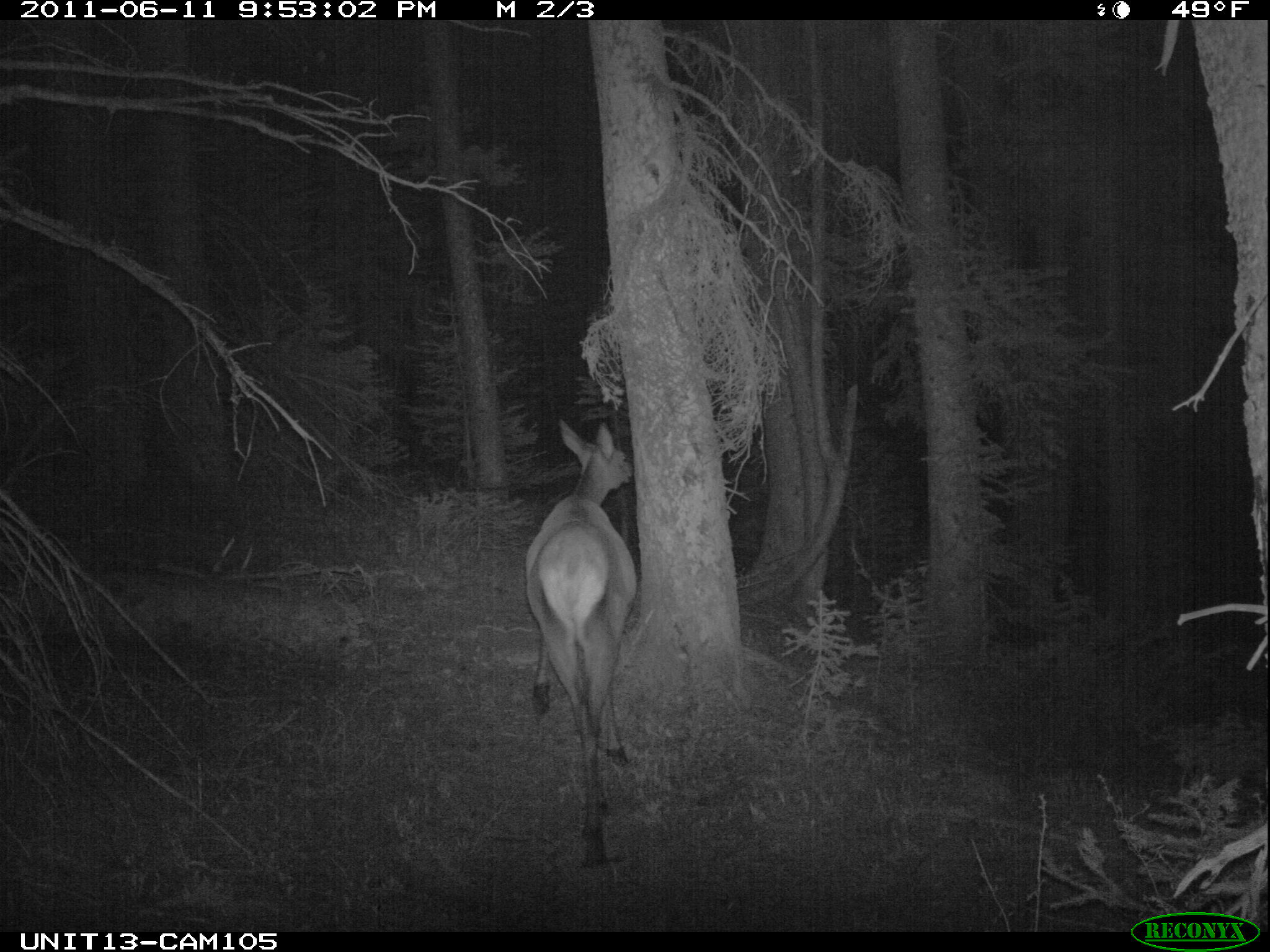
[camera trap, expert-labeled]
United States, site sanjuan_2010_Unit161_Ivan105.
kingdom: Animalia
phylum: Chordata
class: Mammalia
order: Artiodactyla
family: Cervidae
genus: Cervus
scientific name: Cervus elaphus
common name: red deer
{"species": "Cervus elaphus (red deer)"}